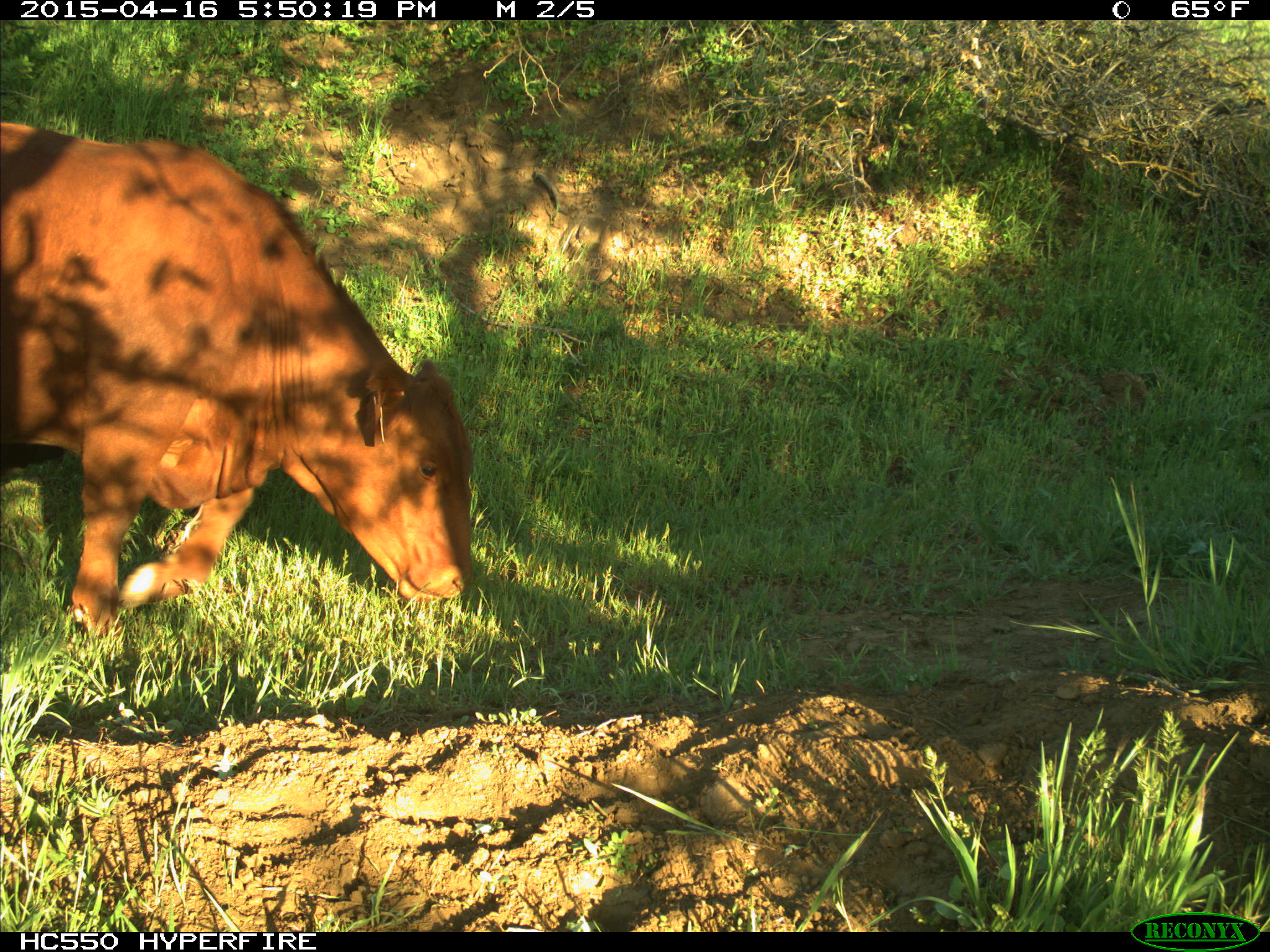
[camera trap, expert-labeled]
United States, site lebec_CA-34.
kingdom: Animalia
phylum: Chordata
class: Mammalia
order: Artiodactyla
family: Bovidae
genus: Bos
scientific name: Bos taurus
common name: domestic cow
Bos taurus (domestic cow).